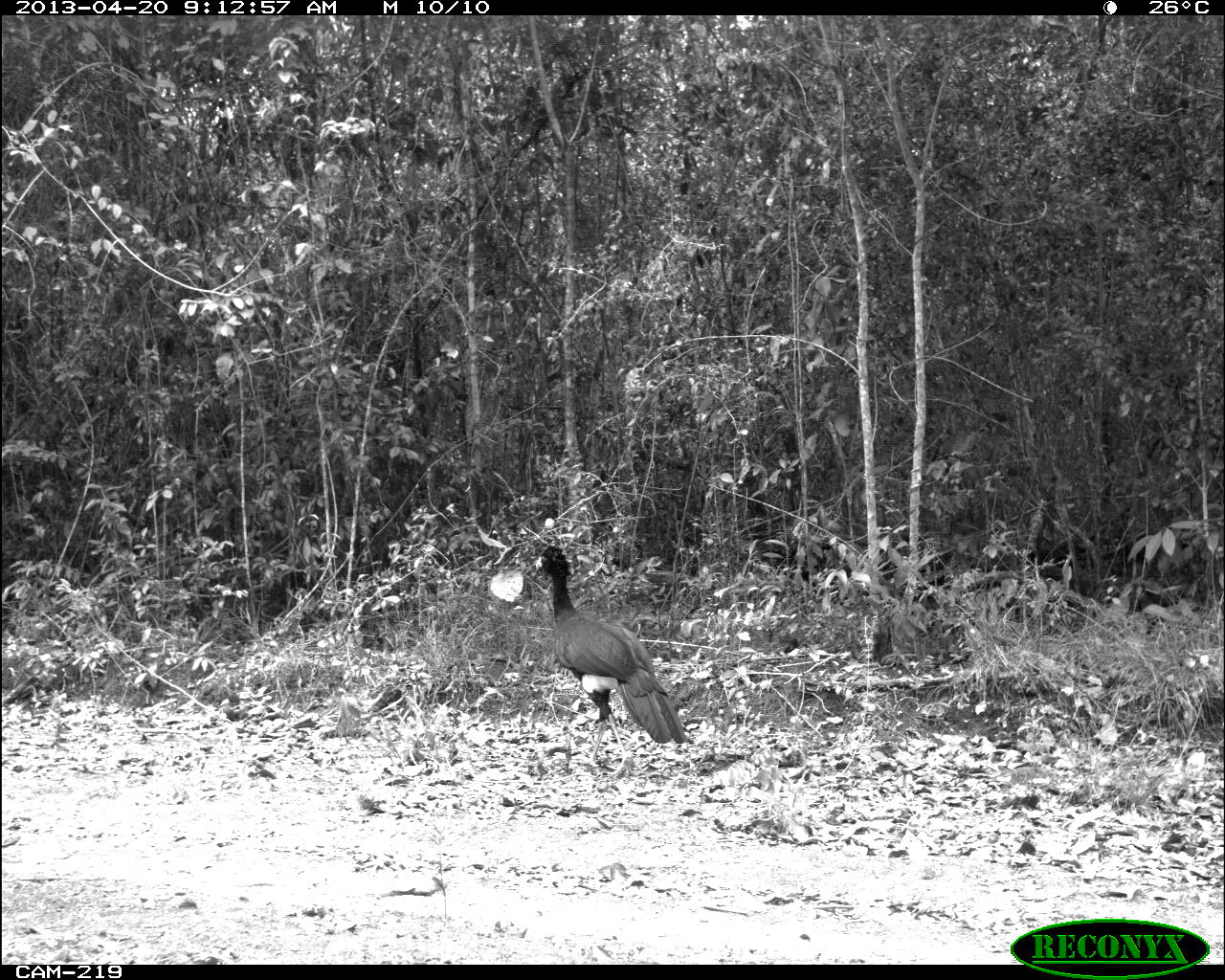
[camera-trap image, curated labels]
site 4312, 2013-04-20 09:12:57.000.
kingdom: Animalia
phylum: Chordata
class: Aves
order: Galliformes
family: Cracidae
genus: Crax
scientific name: Crax rubra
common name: great curassow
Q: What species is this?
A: Crax rubra (great curassow).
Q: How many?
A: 1.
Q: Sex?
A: Male.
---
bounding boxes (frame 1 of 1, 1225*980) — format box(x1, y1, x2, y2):
crax rubra: box(530, 541, 694, 780)